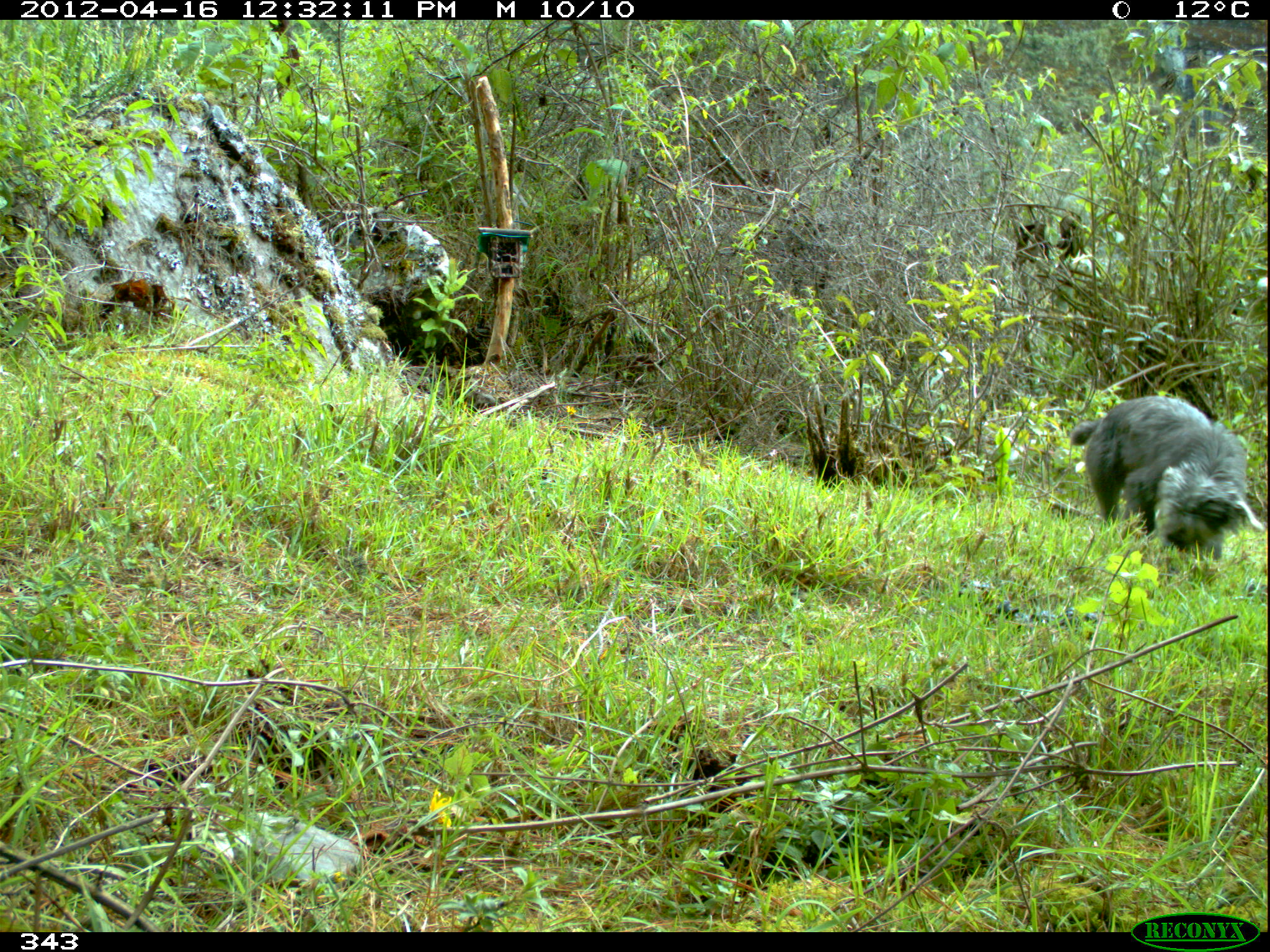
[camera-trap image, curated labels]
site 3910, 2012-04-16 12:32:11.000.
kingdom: Animalia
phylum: Chordata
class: Mammalia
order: Carnivora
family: Canidae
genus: Canis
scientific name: Canis familiaris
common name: domestic dog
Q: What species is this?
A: Canis familiaris (domestic dog).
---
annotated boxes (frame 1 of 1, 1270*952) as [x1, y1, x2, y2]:
canis familiaris: [1070, 395, 1263, 559]